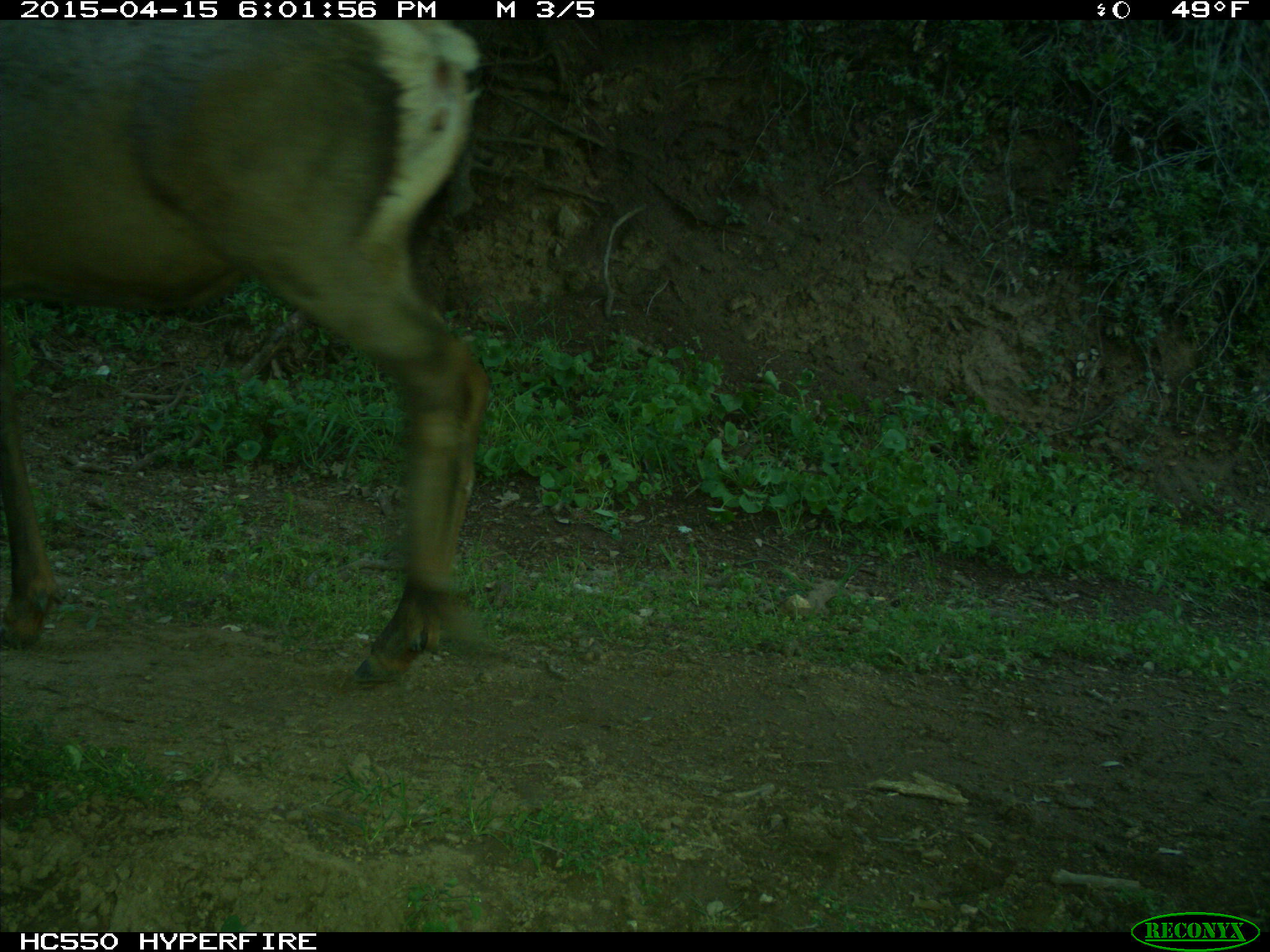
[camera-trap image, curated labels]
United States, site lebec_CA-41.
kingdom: Animalia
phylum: Chordata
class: Mammalia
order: Artiodactyla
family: Cervidae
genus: Cervus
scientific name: Cervus canadensis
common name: elk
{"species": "Cervus canadensis (elk)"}